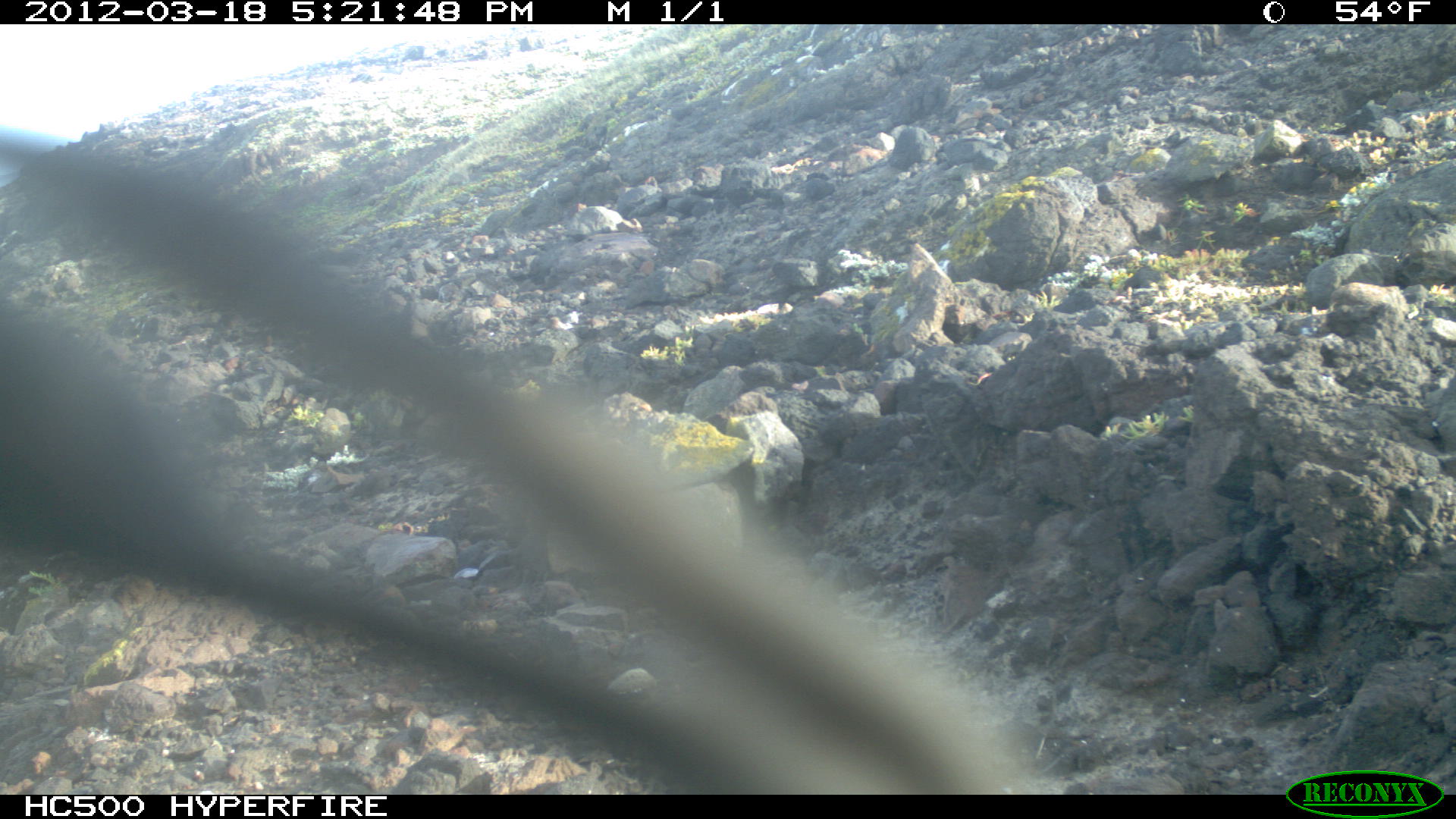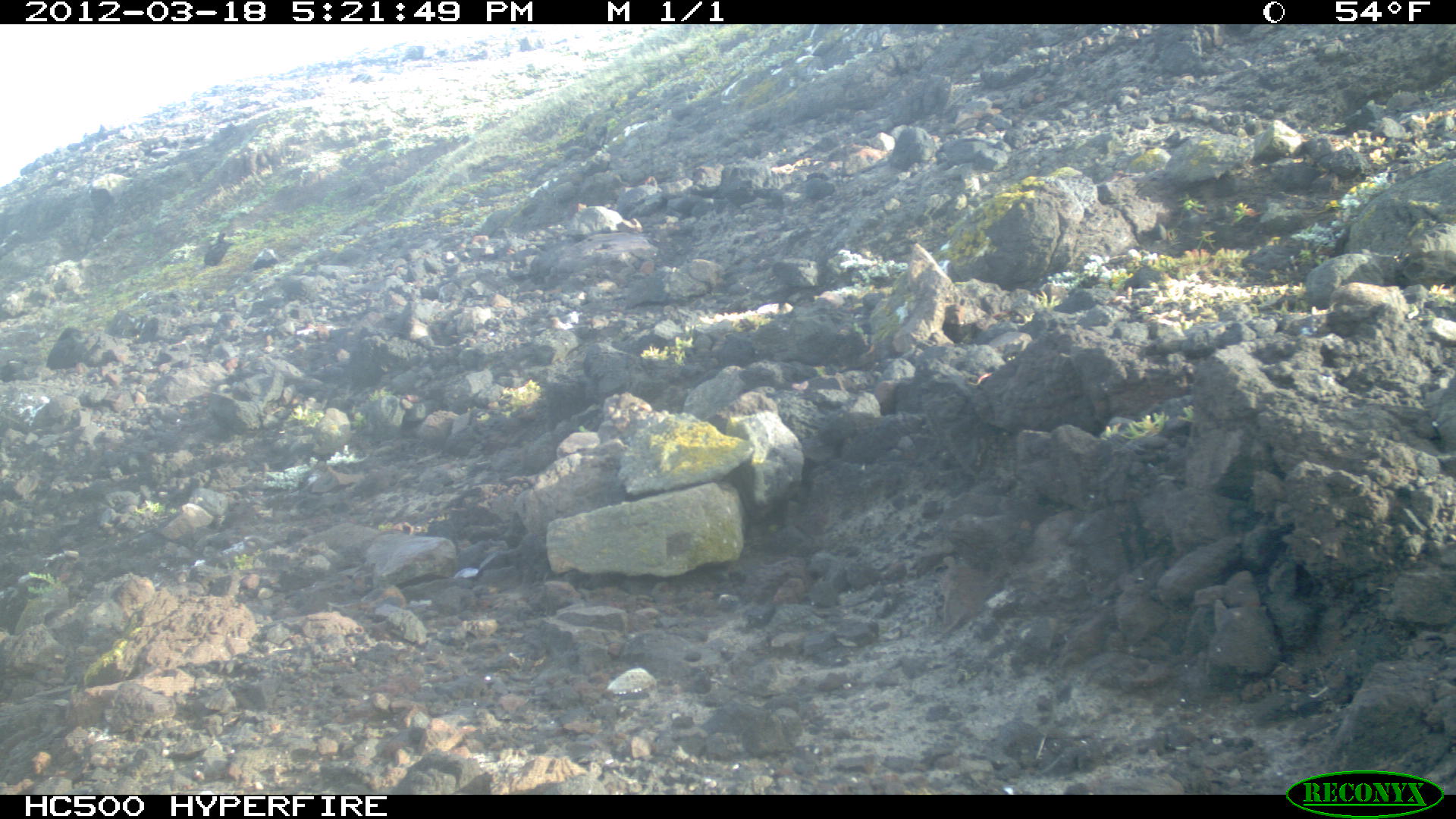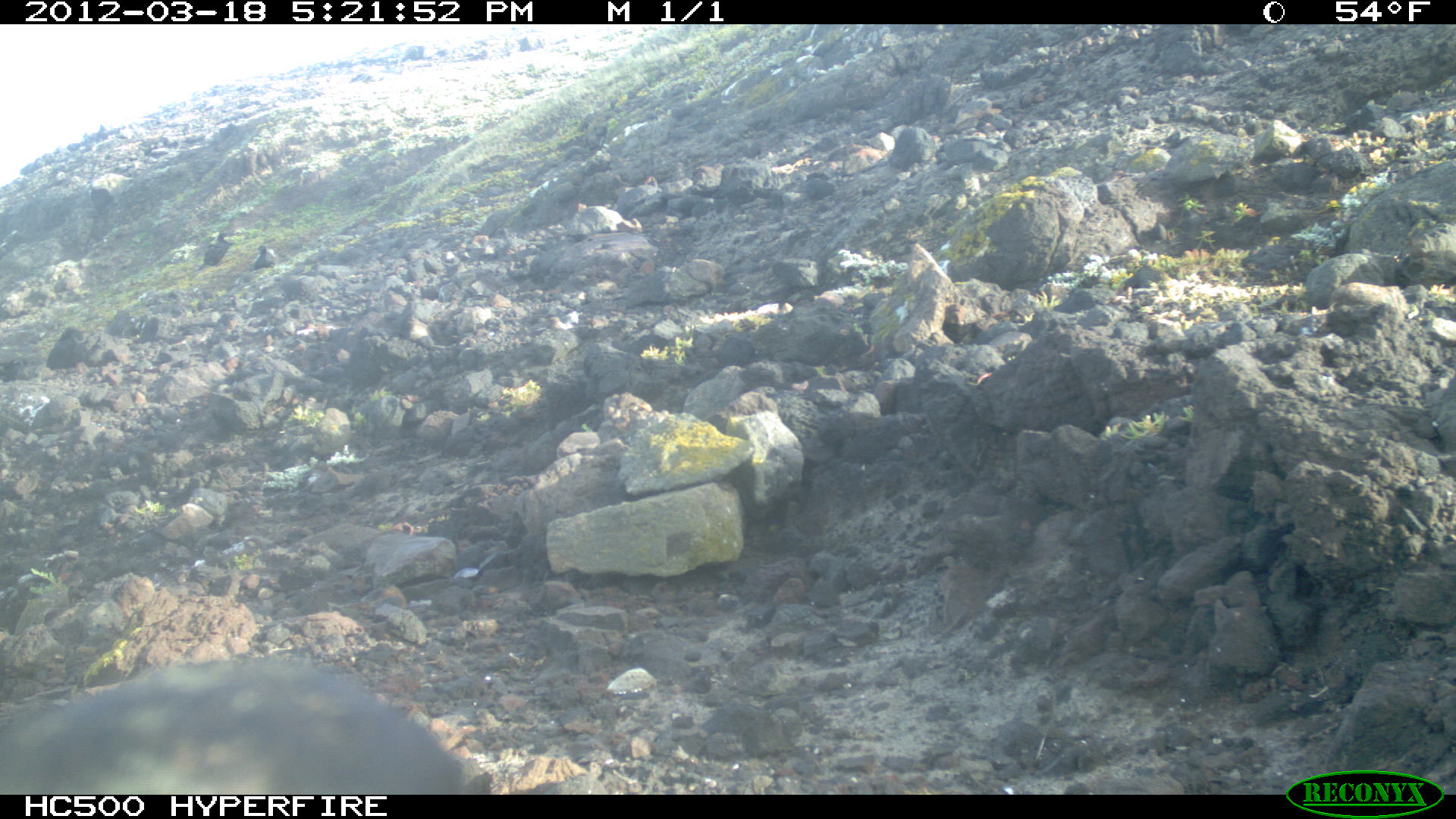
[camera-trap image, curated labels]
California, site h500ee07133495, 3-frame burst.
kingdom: Animalia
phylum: Chordata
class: Aves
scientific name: Aves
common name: bird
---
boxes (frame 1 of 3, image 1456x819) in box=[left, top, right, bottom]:
bird: box=[0, 128, 1059, 794]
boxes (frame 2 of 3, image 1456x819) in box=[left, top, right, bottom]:
bird: box=[203, 232, 227, 265]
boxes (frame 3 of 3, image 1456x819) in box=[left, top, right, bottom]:
bird: box=[0, 654, 485, 793]; box=[46, 326, 86, 377]; box=[202, 233, 230, 266]; box=[138, 317, 165, 340]; box=[253, 244, 272, 270]